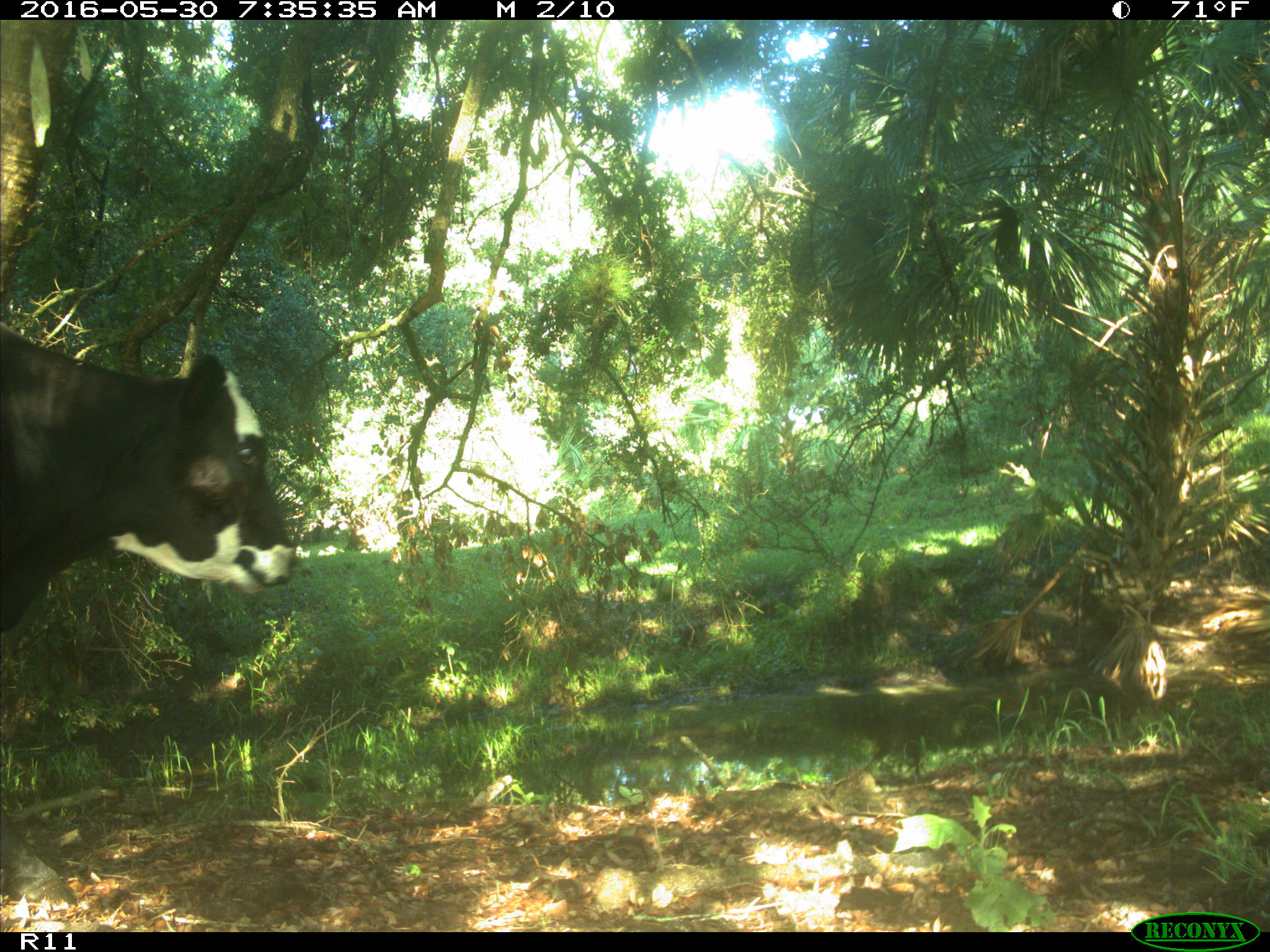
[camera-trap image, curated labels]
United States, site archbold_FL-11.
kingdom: Animalia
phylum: Chordata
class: Mammalia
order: Artiodactyla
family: Bovidae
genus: Bos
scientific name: Bos taurus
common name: domestic cow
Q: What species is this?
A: Bos taurus (domestic cow).